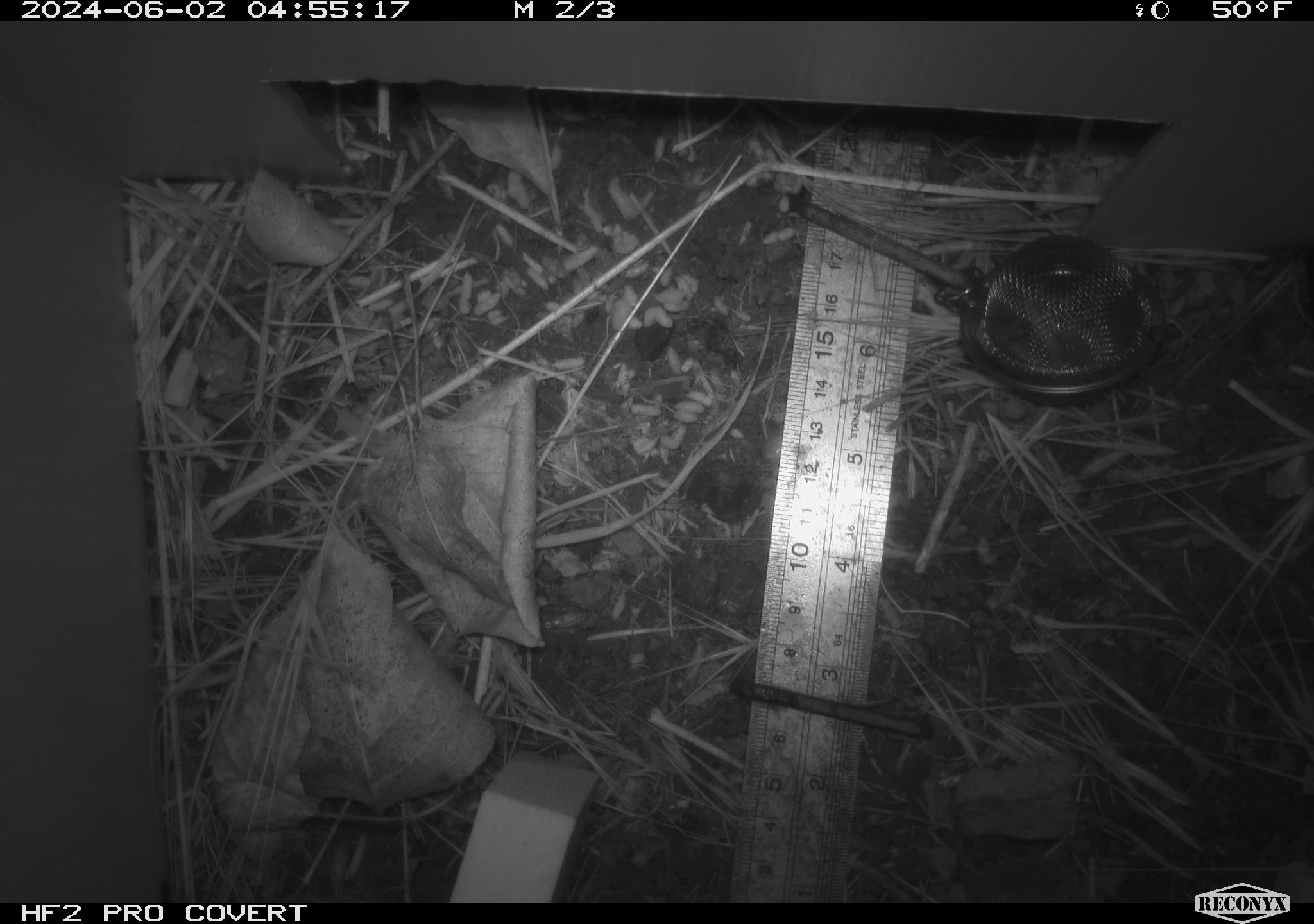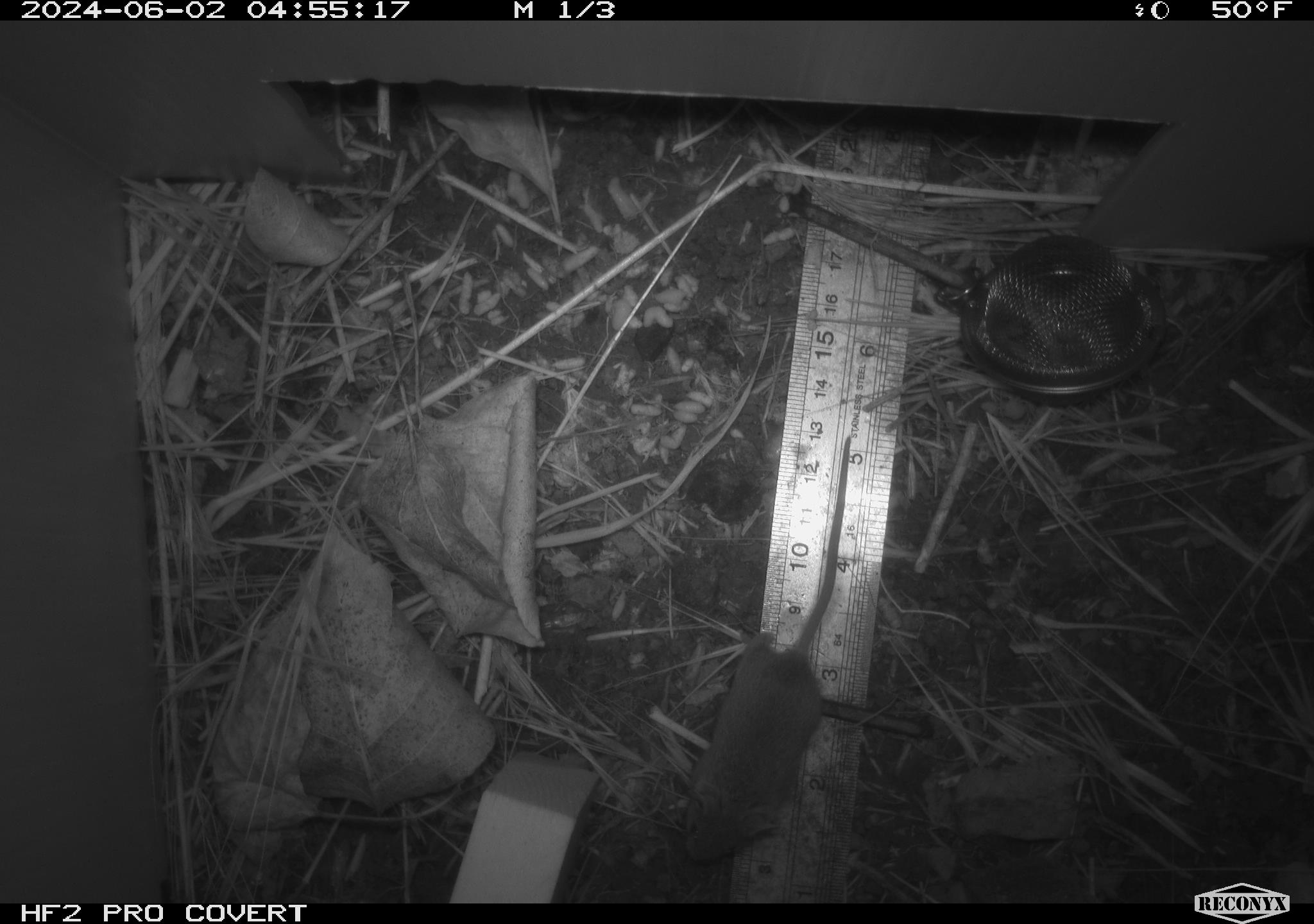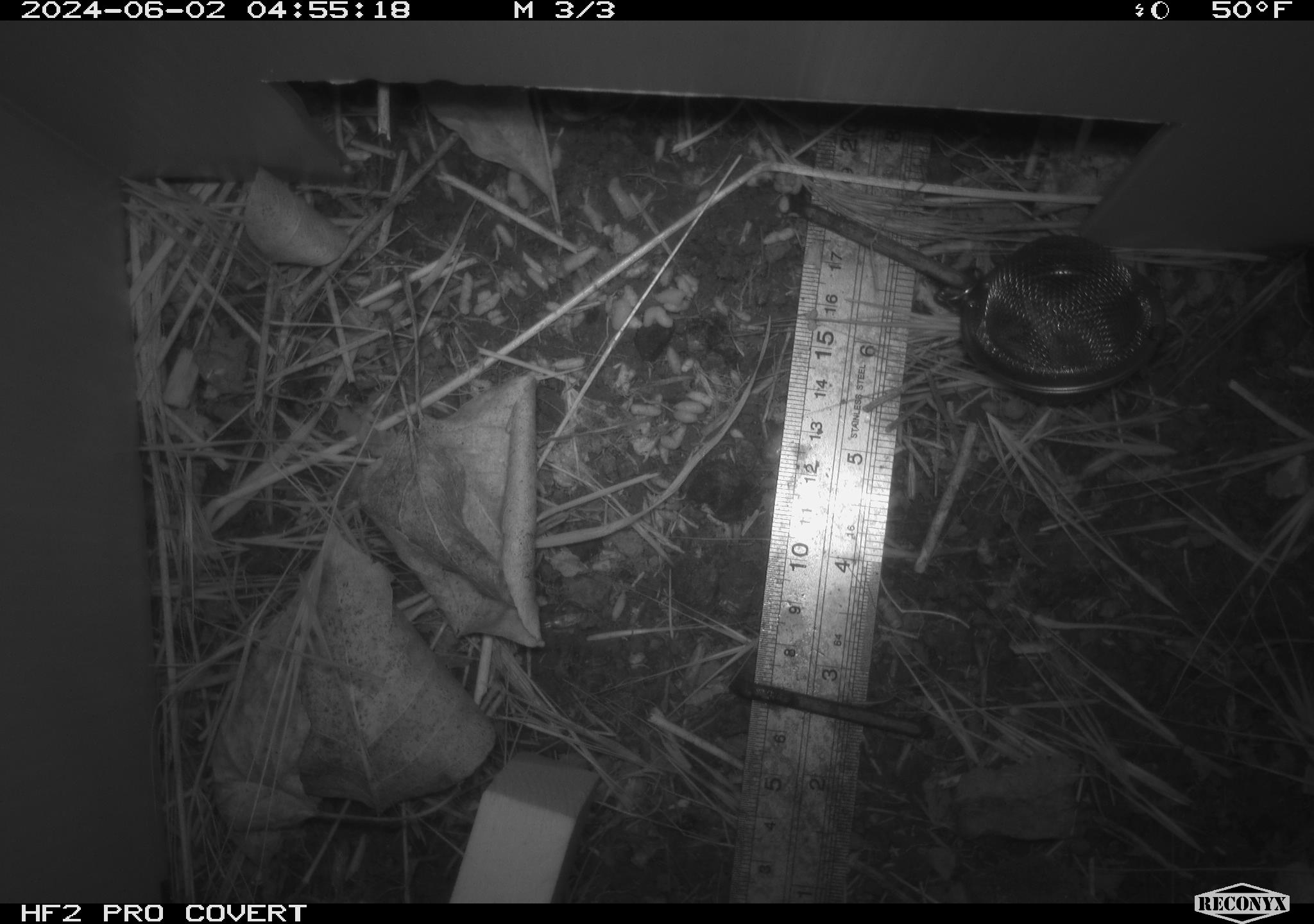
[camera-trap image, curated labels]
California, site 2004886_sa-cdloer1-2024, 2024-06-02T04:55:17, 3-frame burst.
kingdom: Animalia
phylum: Chordata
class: Mammalia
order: Rodentia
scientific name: Rodentia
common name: mouse species